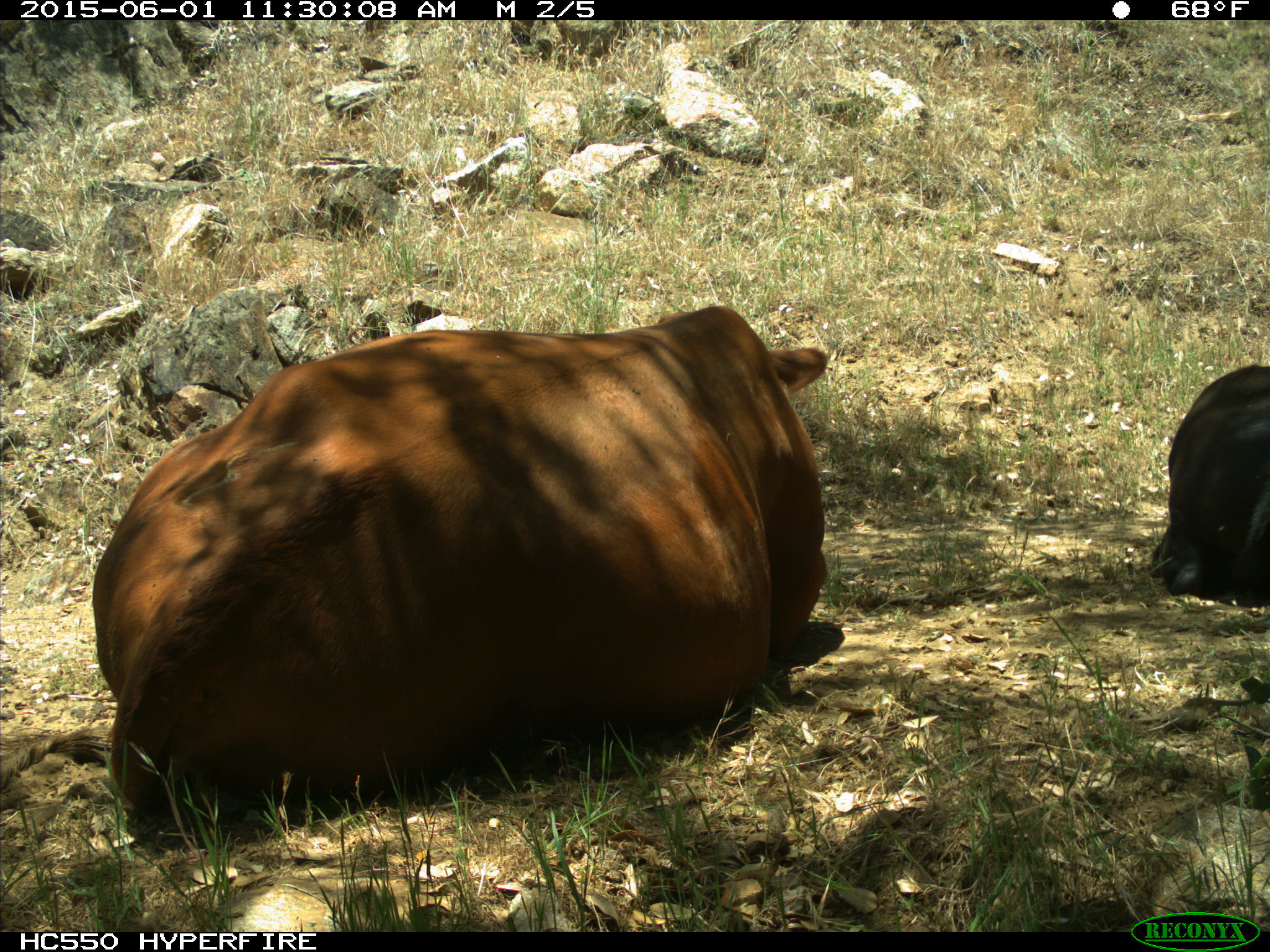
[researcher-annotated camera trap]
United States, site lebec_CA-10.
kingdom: Animalia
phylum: Chordata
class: Mammalia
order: Artiodactyla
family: Bovidae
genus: Bos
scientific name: Bos taurus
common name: domestic cow